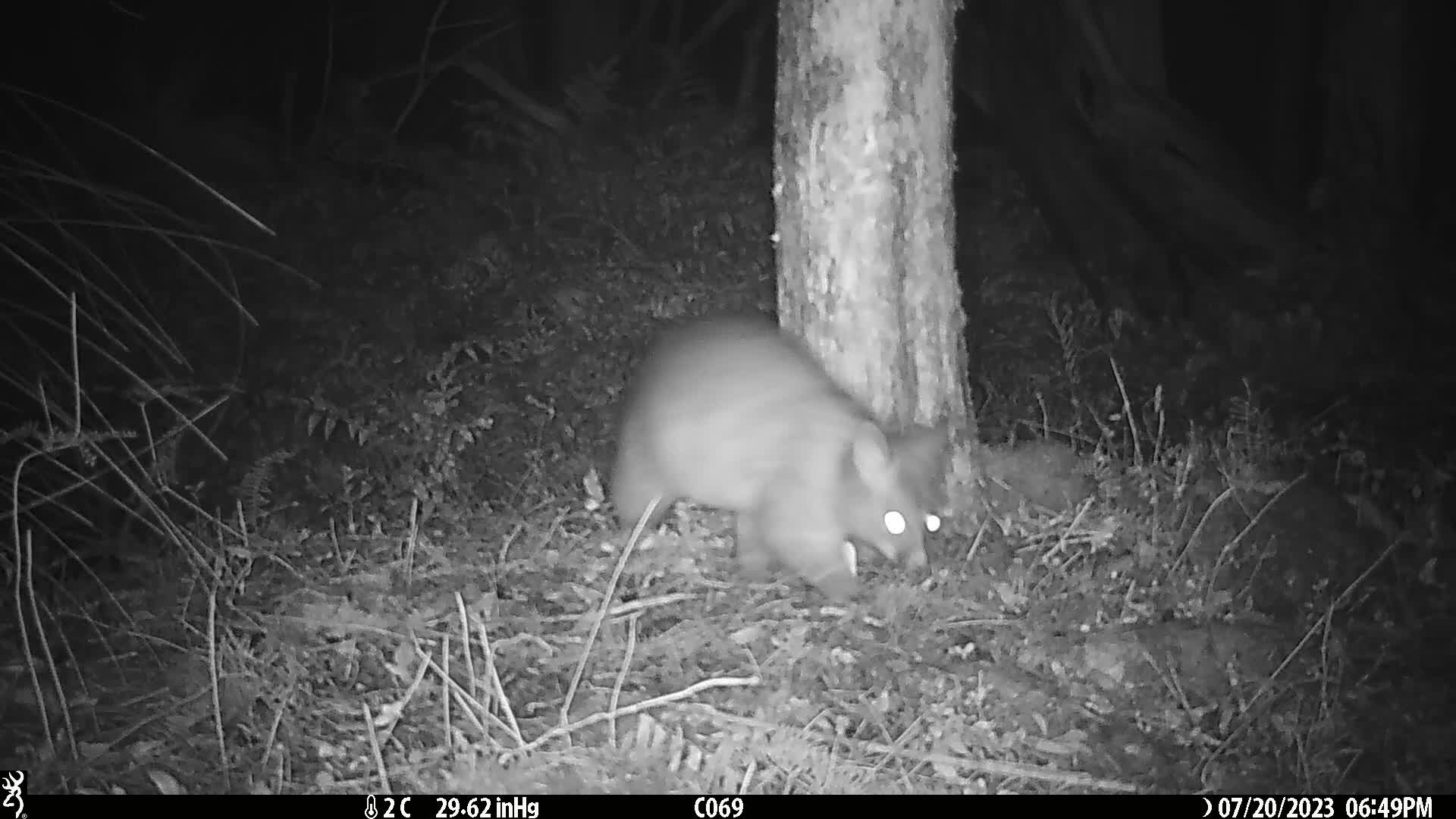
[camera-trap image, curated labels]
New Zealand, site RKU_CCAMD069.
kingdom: Animalia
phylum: Chordata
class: Mammalia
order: Diprotodontia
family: Phalangeridae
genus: Trichosurus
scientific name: Trichosurus vulpecula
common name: common brushtail possum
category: possum